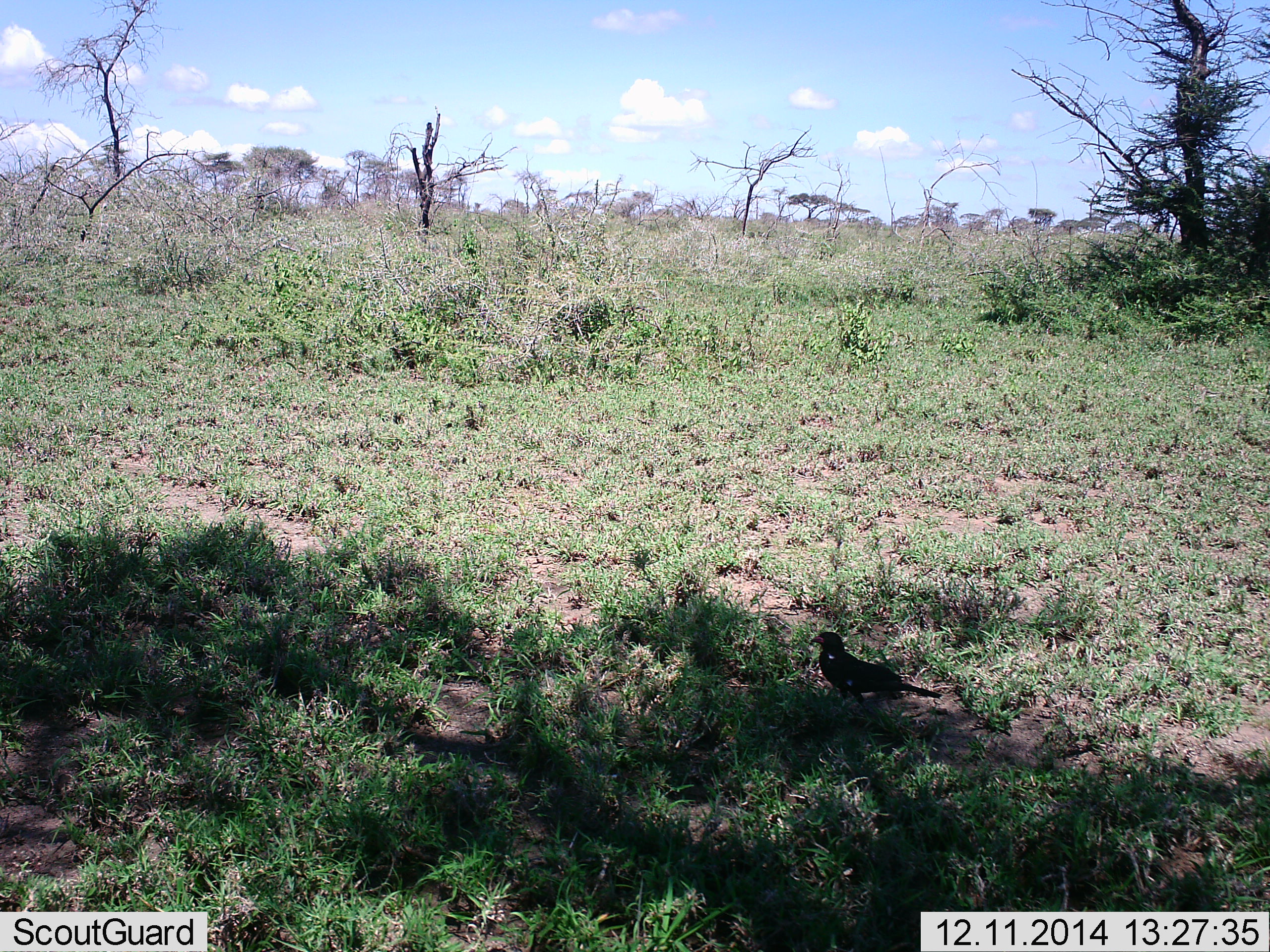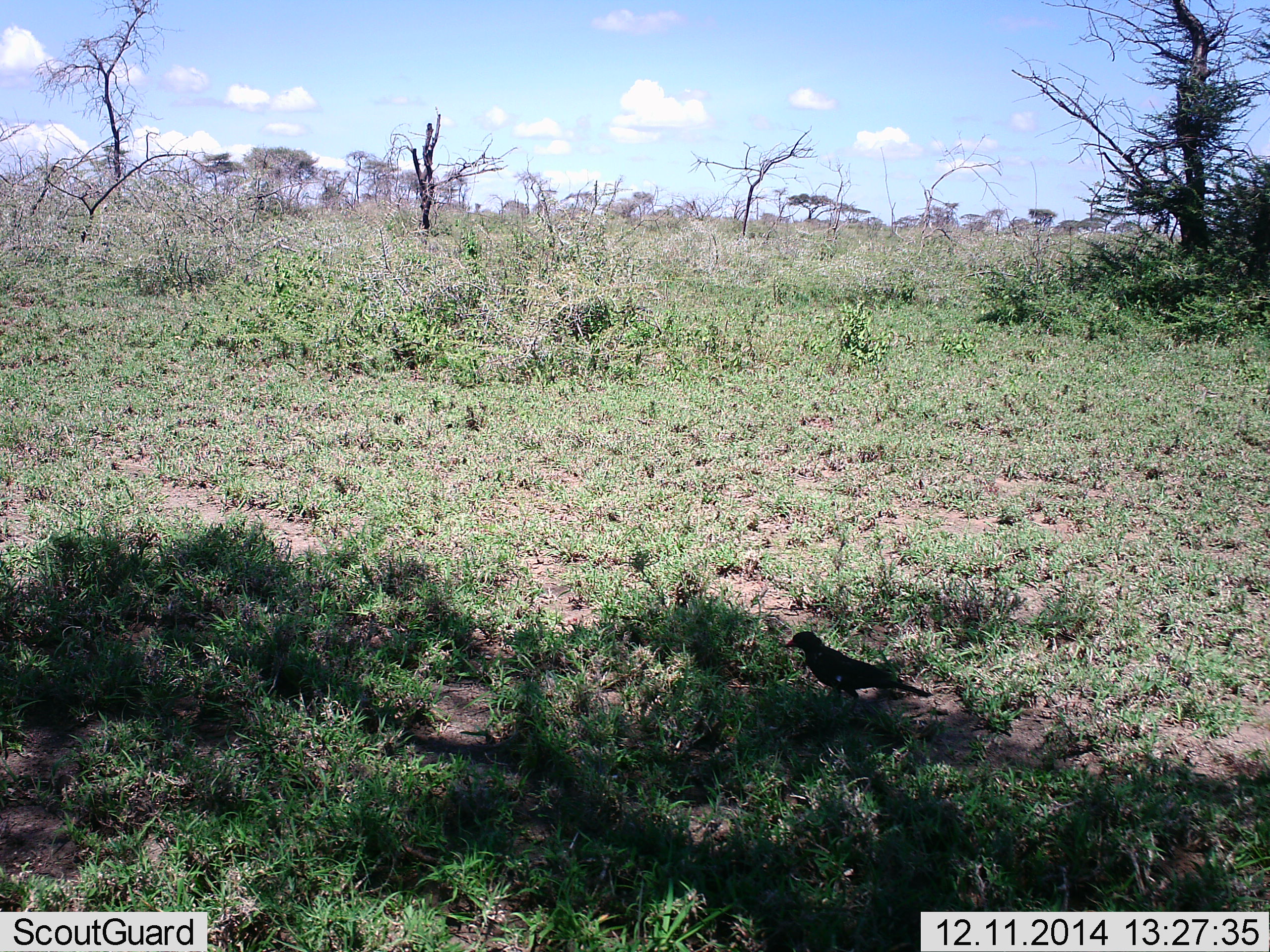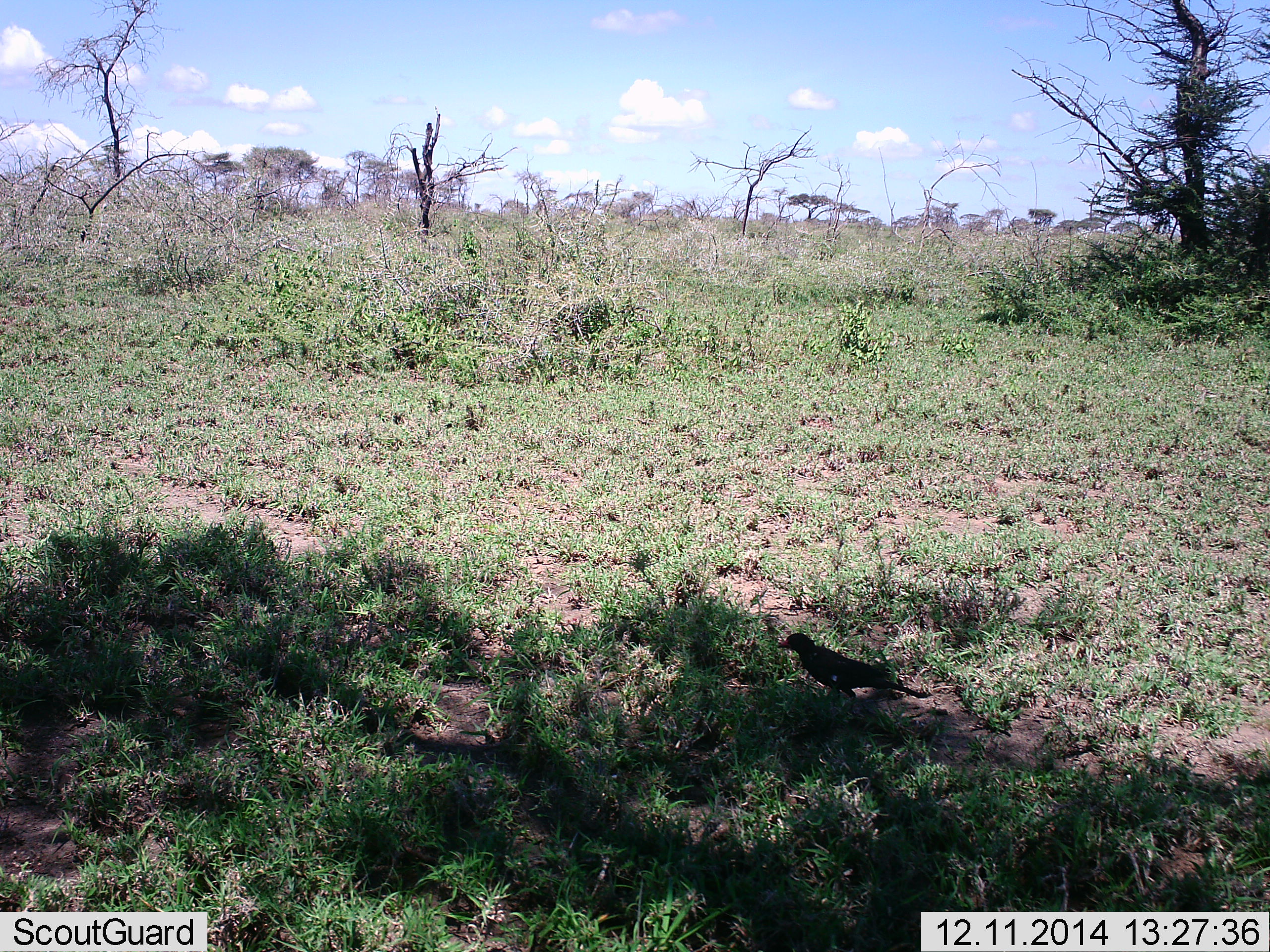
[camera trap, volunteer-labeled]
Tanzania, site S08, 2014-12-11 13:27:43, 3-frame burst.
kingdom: Animalia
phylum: Chordata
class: Aves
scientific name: Aves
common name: bird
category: otherbird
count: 1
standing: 100%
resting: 0%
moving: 0%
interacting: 0%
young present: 0%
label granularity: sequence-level